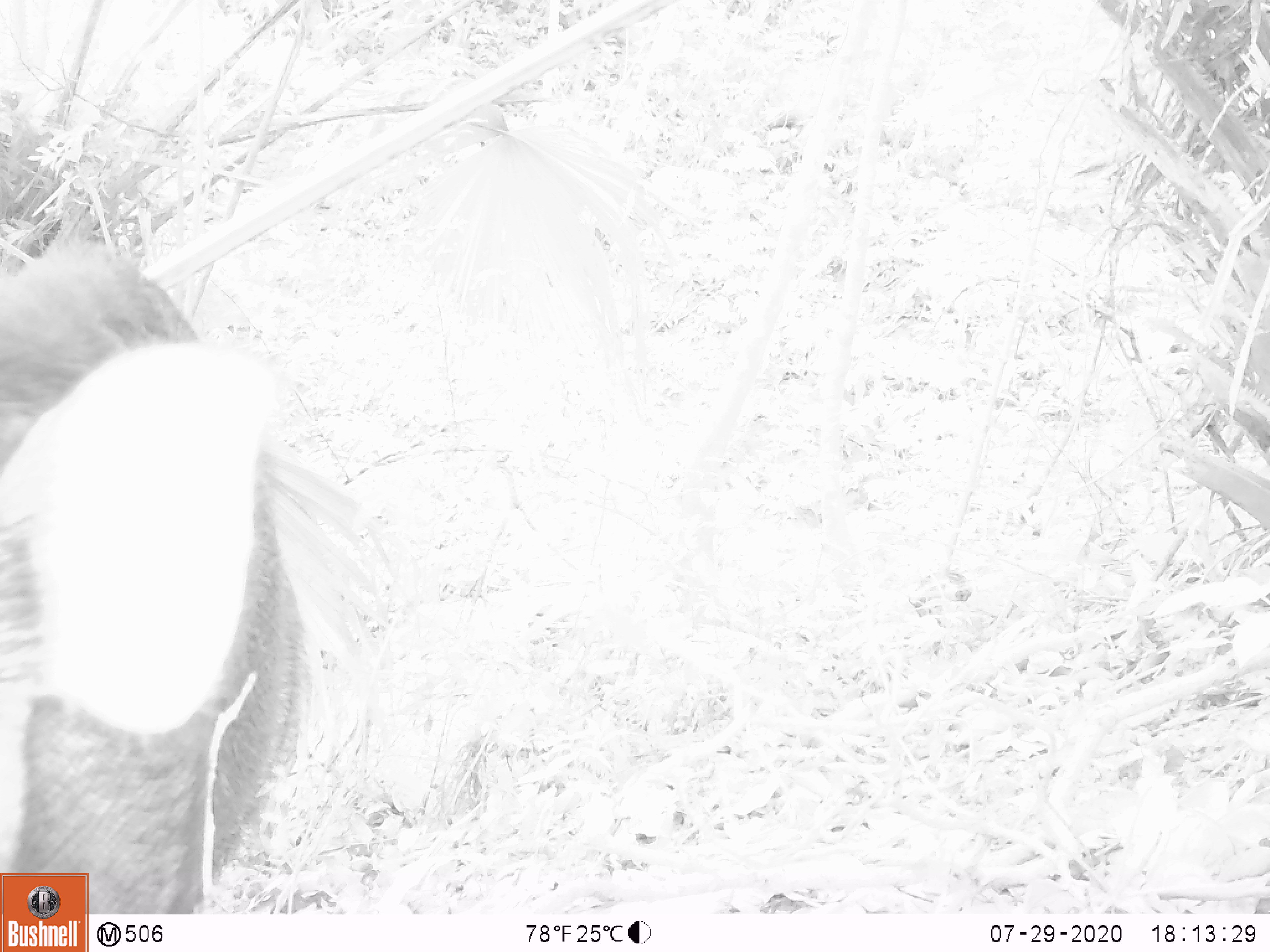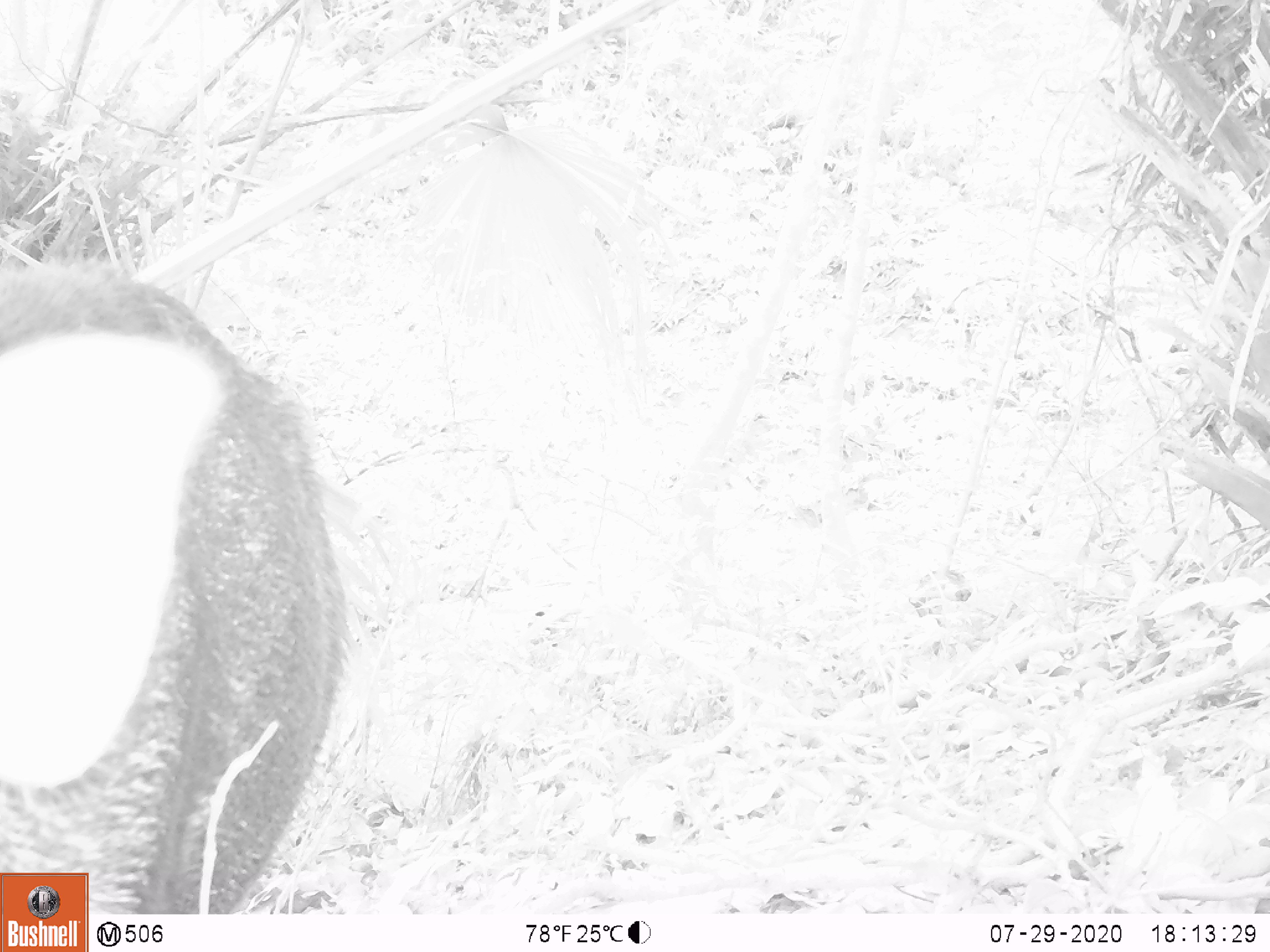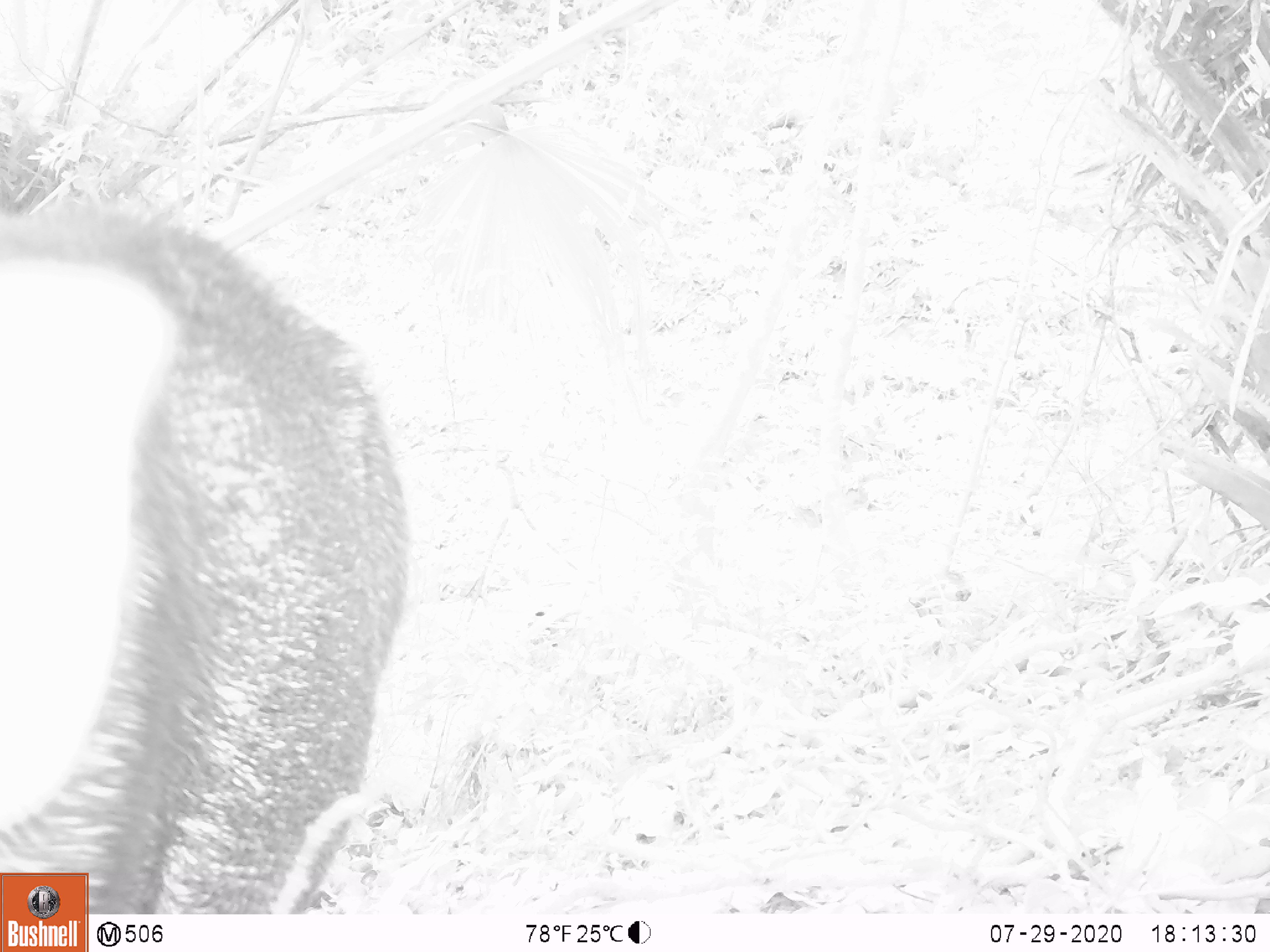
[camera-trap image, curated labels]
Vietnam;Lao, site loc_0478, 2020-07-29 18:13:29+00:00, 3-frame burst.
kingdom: Animalia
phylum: Chordata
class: Mammalia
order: Artiodactyla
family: Suidae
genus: Sus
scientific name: Sus scrofa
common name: eurasian wild pig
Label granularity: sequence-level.